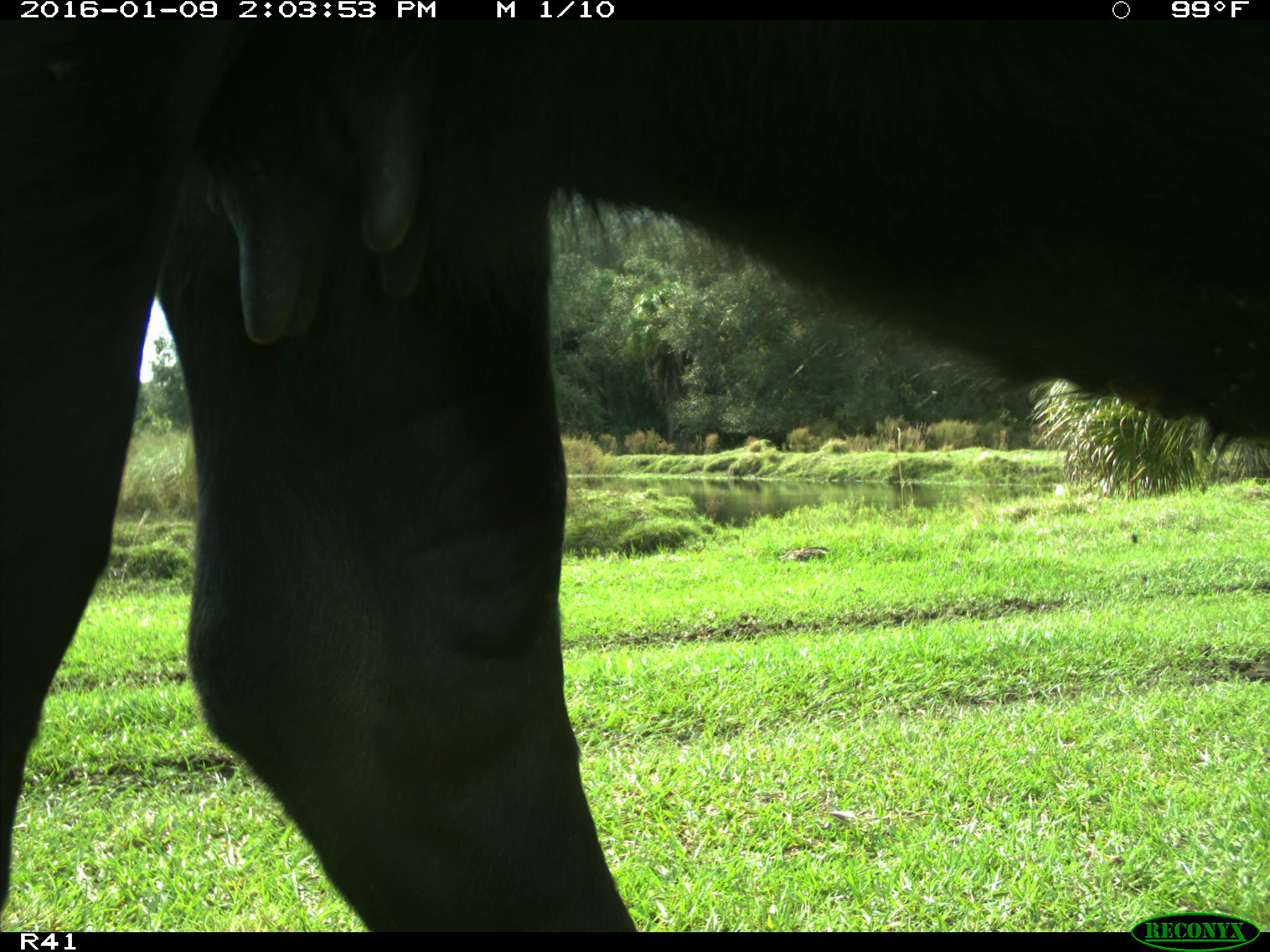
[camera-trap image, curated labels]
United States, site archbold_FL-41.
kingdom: Animalia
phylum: Chordata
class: Mammalia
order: Artiodactyla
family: Bovidae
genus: Bos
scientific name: Bos taurus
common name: domestic cow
Bos taurus (domestic cow).